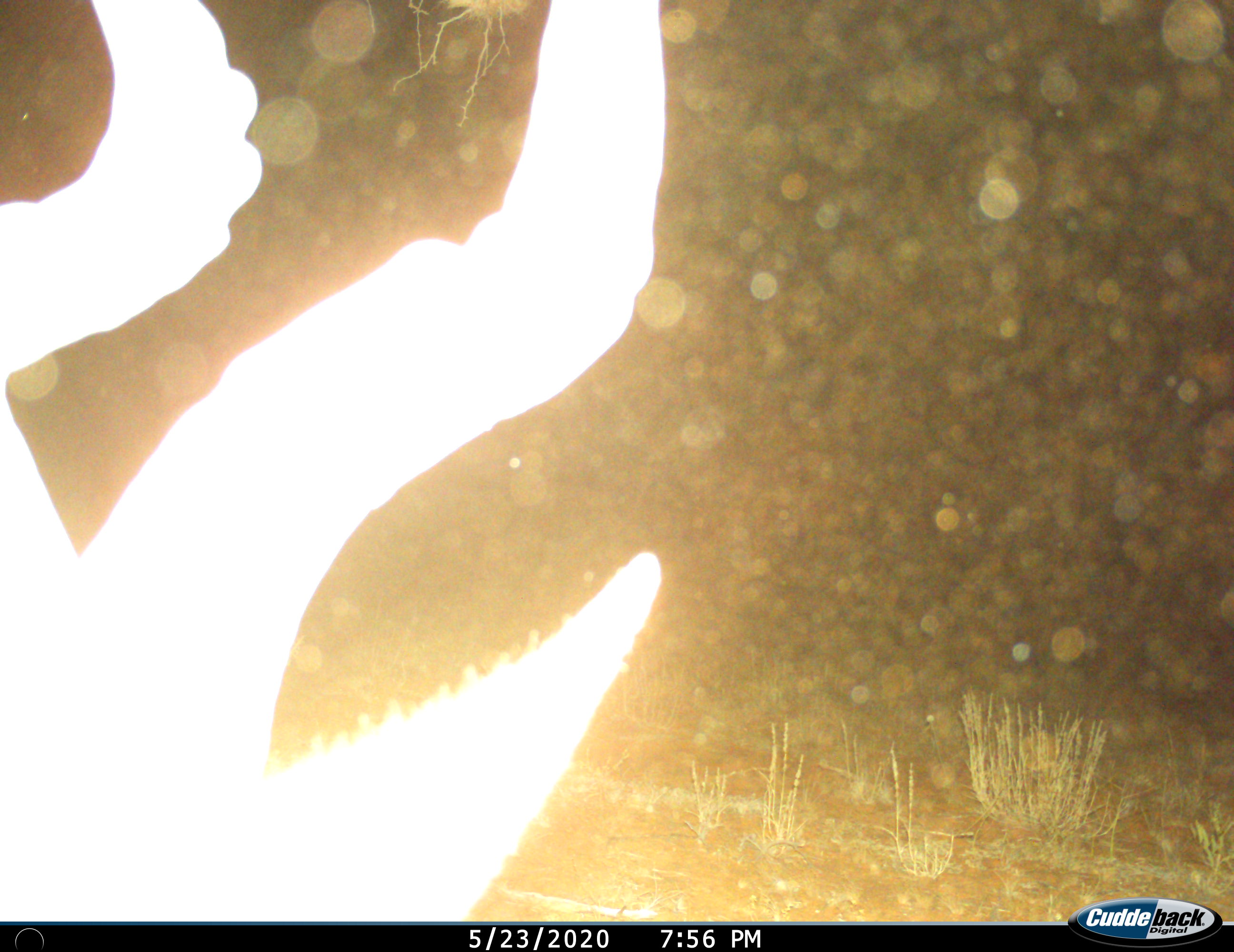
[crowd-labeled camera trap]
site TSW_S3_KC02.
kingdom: Animalia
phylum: Chordata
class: Mammalia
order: Artiodactyla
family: Bovidae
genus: Alcelaphus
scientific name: Alcelaphus buselaphus caama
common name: red hartebeest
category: hartebeestred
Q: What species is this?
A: Hartebeestred (red hartebeest) (Alcelaphus buselaphus caama).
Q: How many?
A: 1.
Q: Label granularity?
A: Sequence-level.